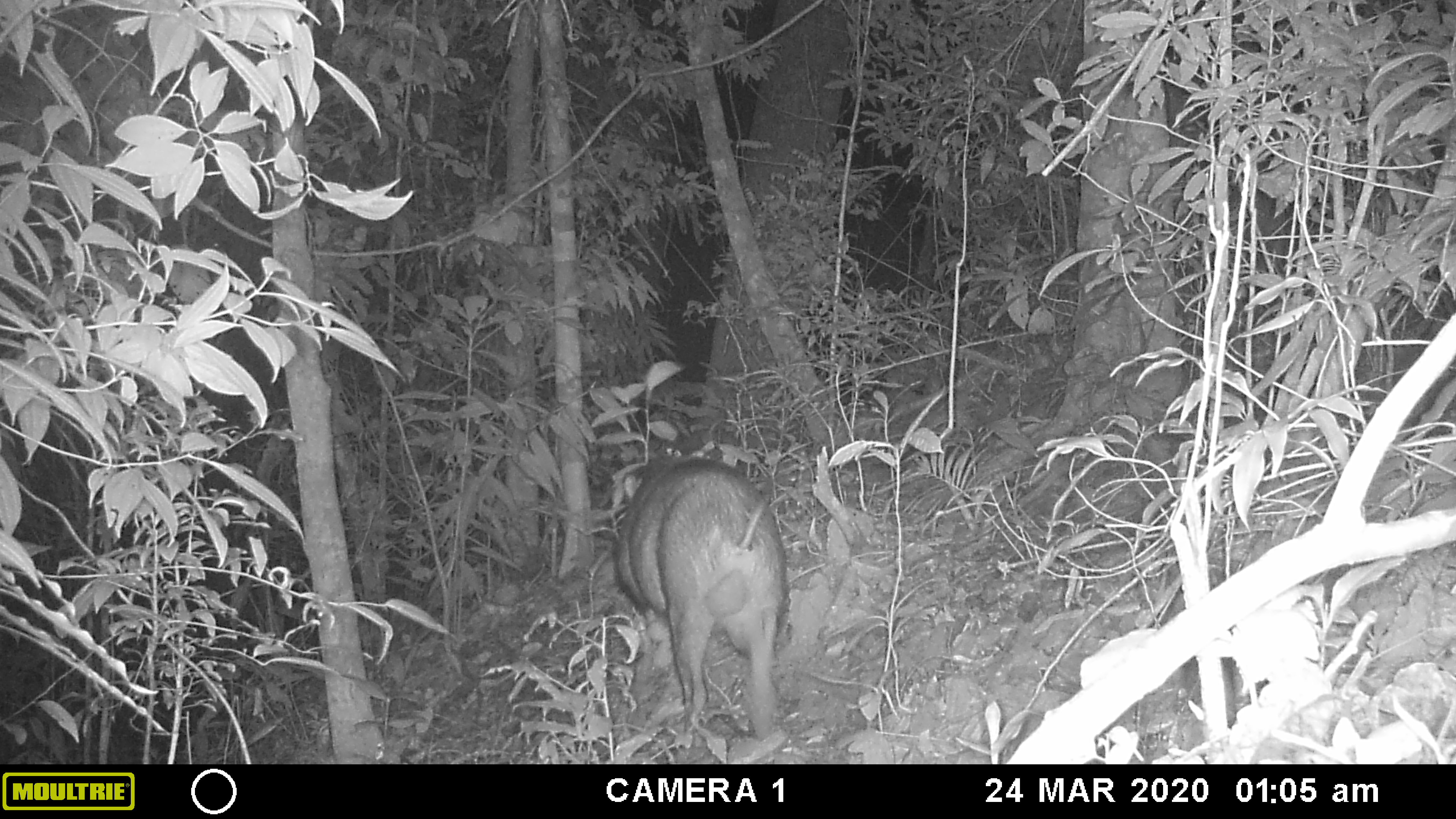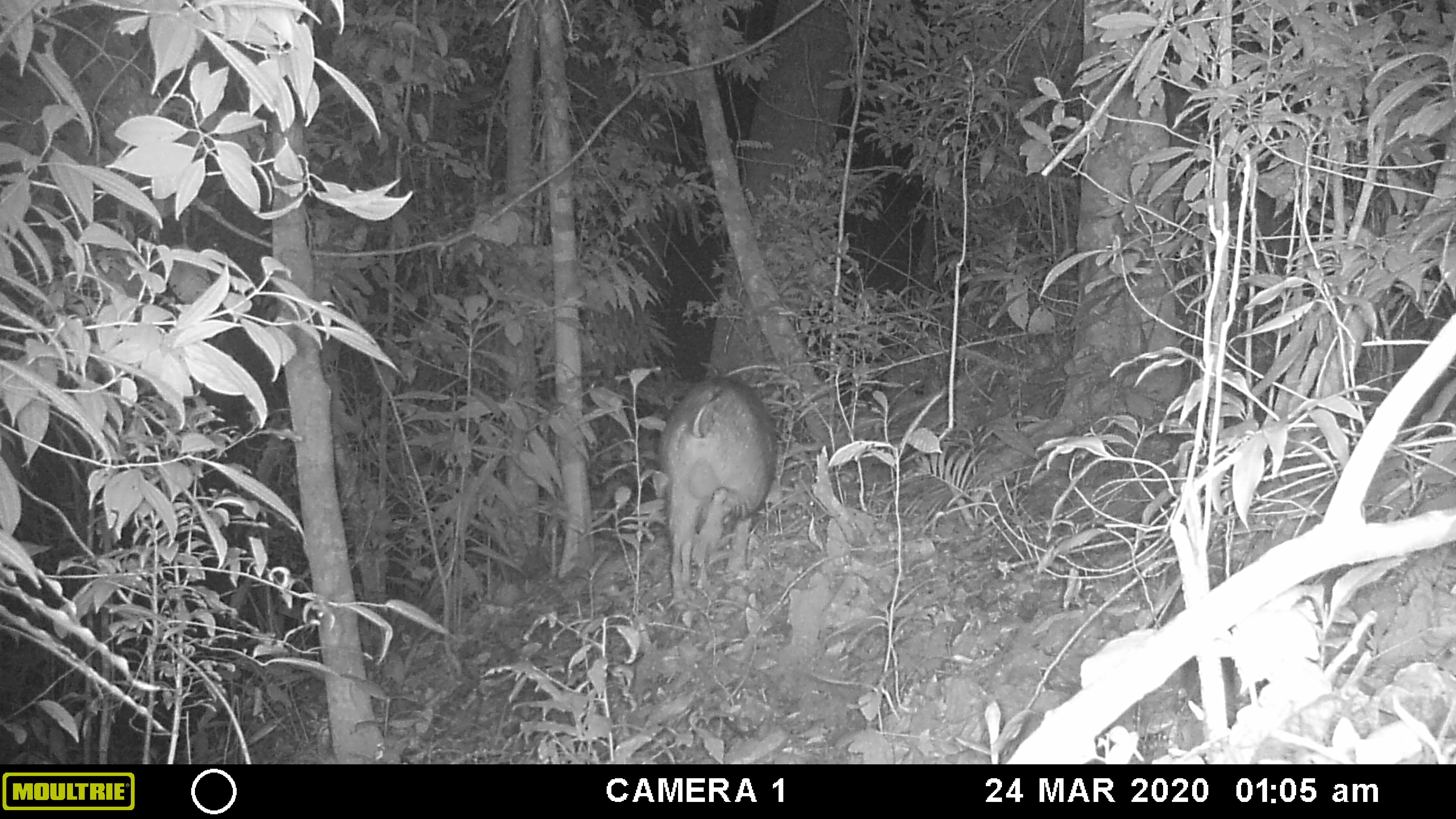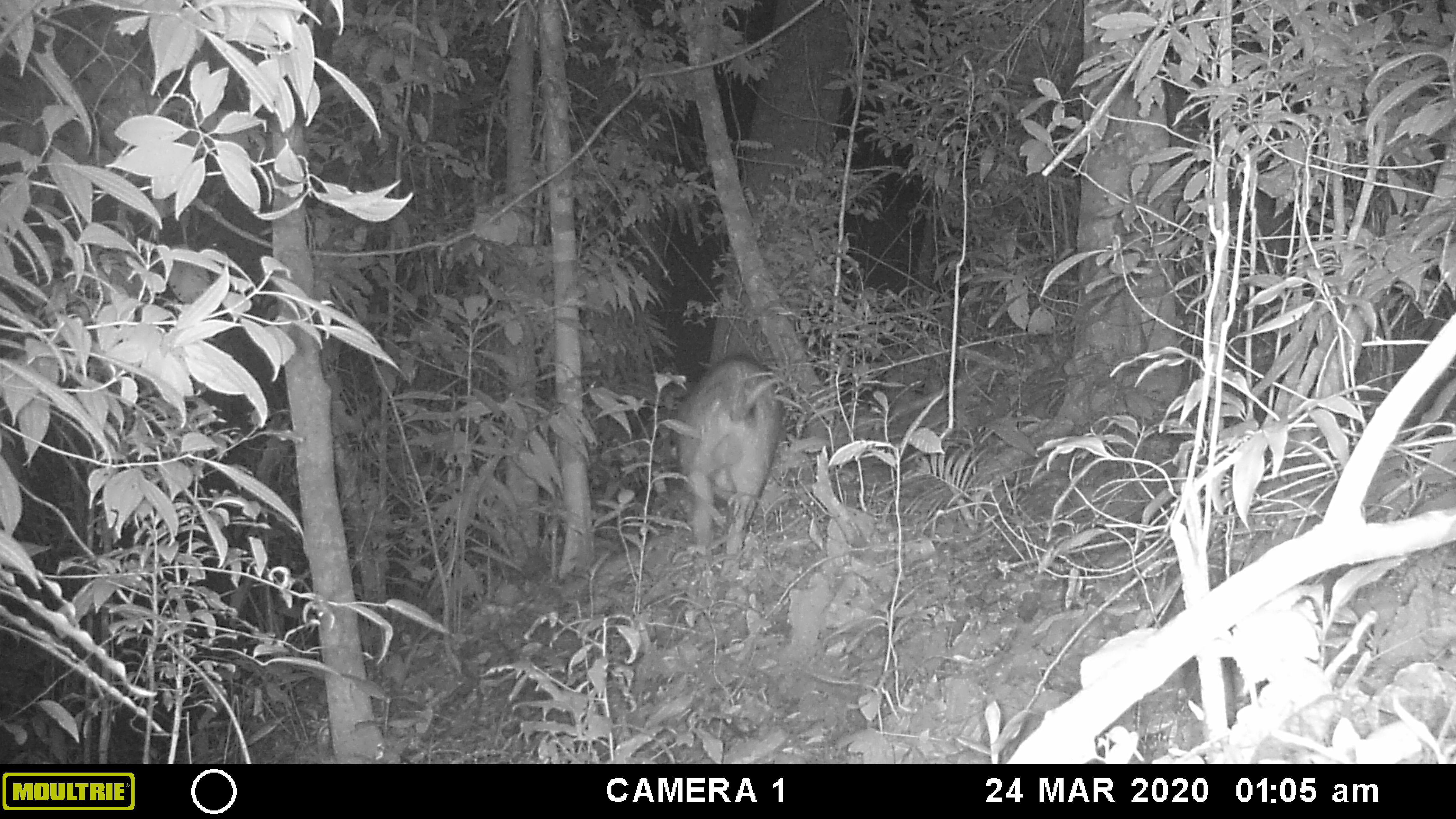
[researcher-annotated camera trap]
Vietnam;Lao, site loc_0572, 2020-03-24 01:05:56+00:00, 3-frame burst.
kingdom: Animalia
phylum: Chordata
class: Mammalia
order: Artiodactyla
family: Suidae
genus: Sus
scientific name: Sus scrofa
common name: eurasian wild pig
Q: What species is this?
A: Eurasian wild pig (Sus scrofa).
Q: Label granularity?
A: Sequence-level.